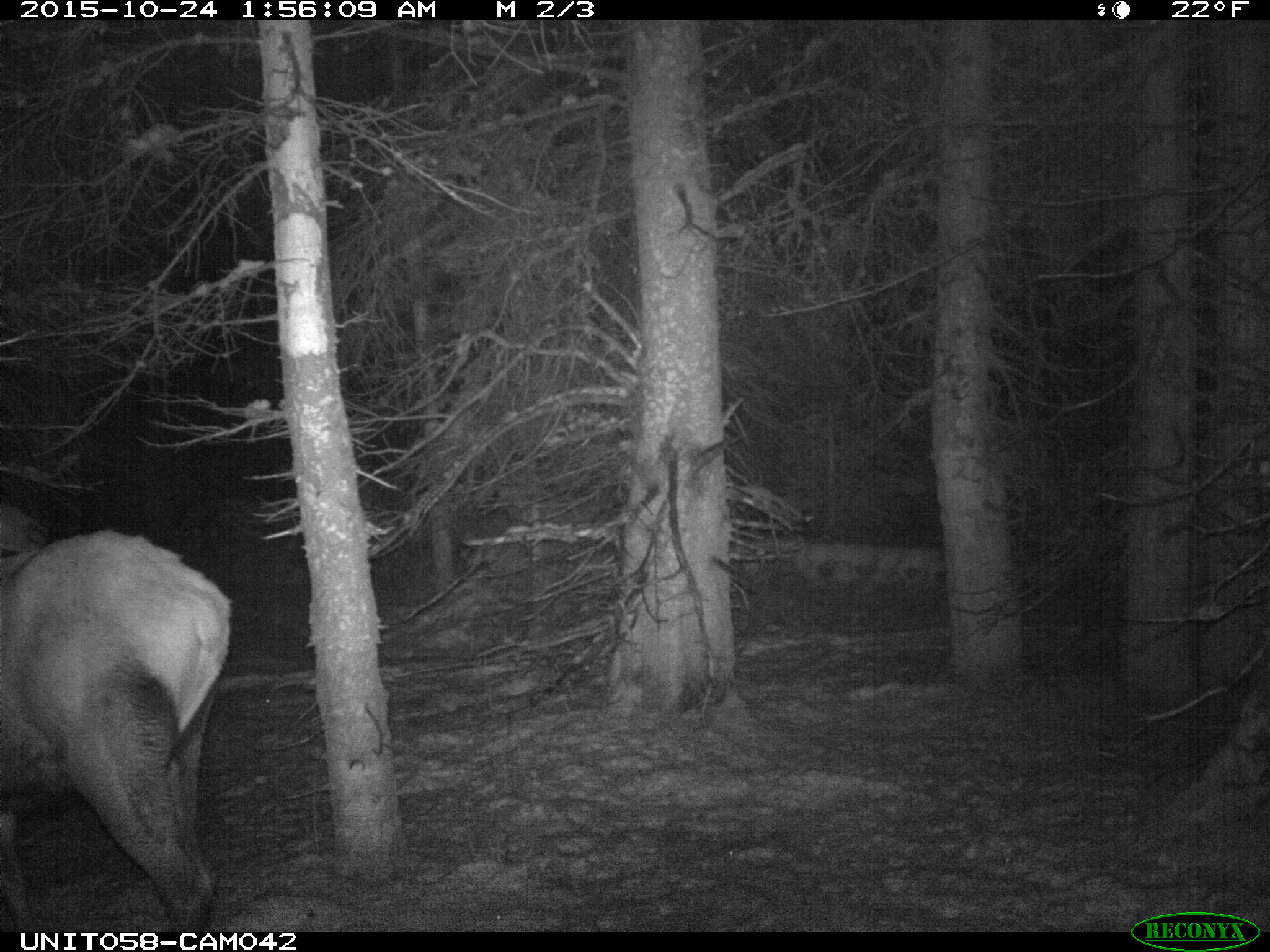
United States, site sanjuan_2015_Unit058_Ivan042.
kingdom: Animalia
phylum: Chordata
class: Mammalia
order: Artiodactyla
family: Cervidae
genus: Cervus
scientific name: Cervus elaphus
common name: red deer